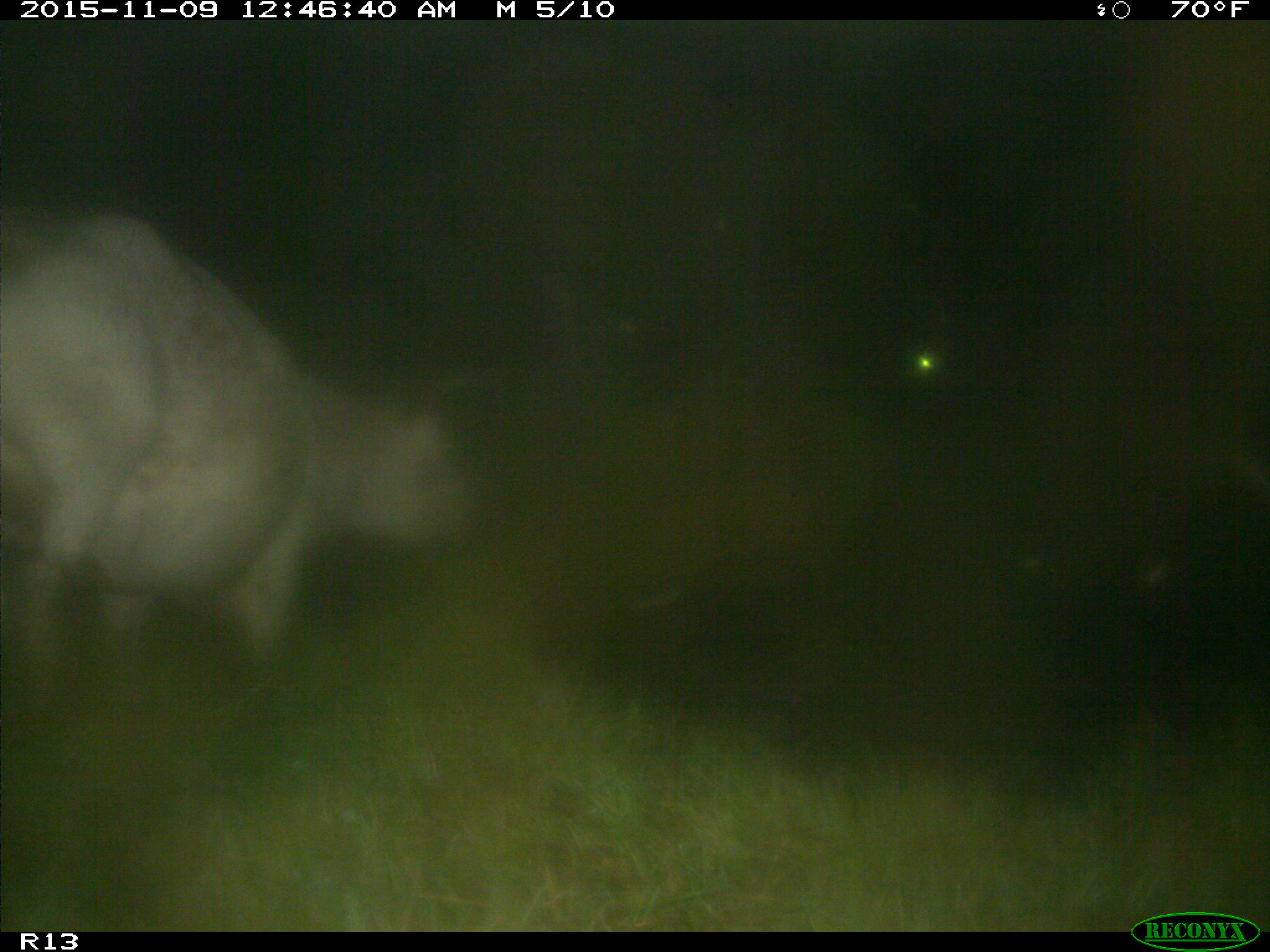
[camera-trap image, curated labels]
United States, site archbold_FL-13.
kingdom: Animalia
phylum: Chordata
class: Mammalia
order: Artiodactyla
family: Bovidae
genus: Bos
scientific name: Bos taurus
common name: domestic cow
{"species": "Bos taurus (domestic cow)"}